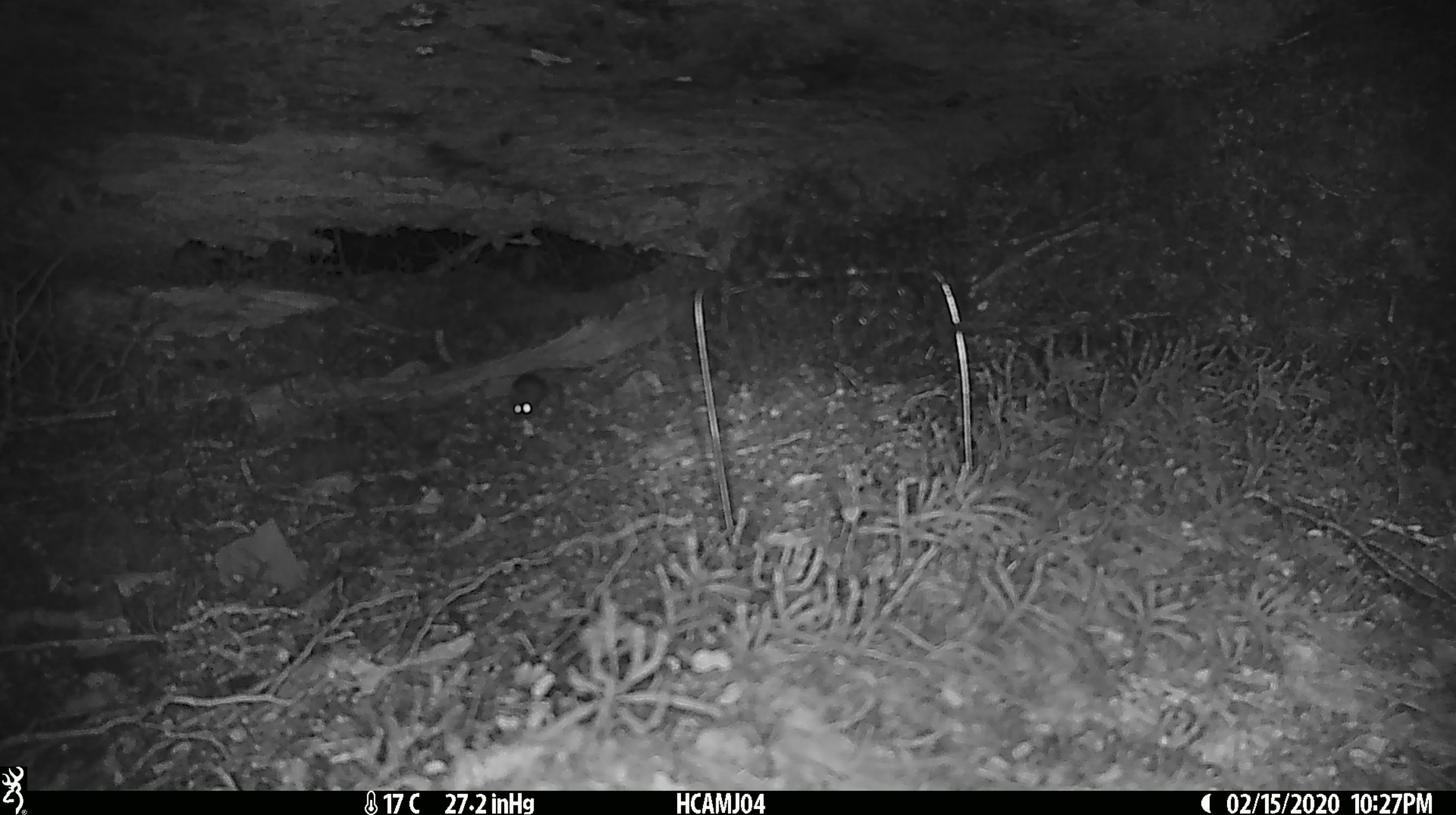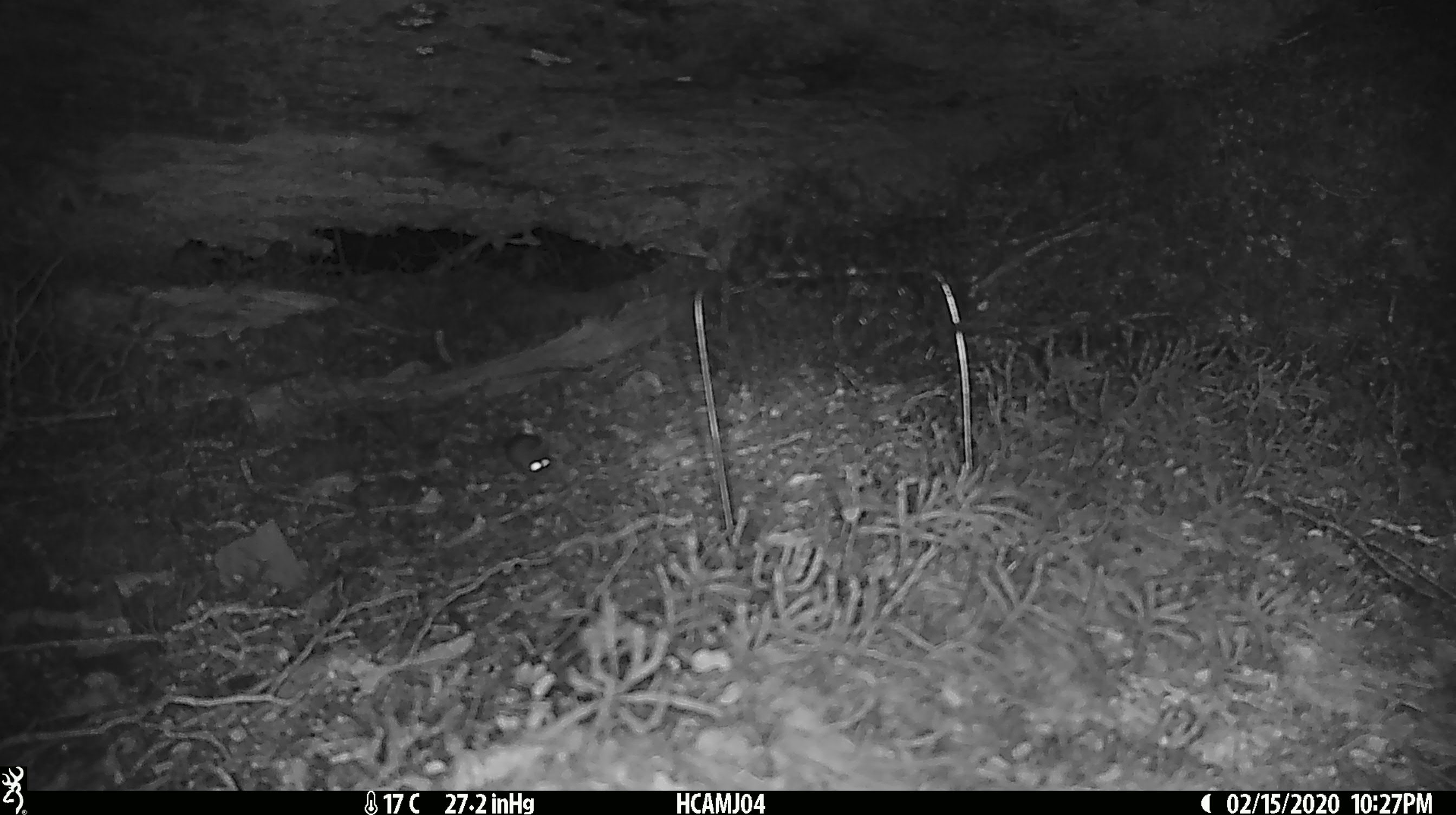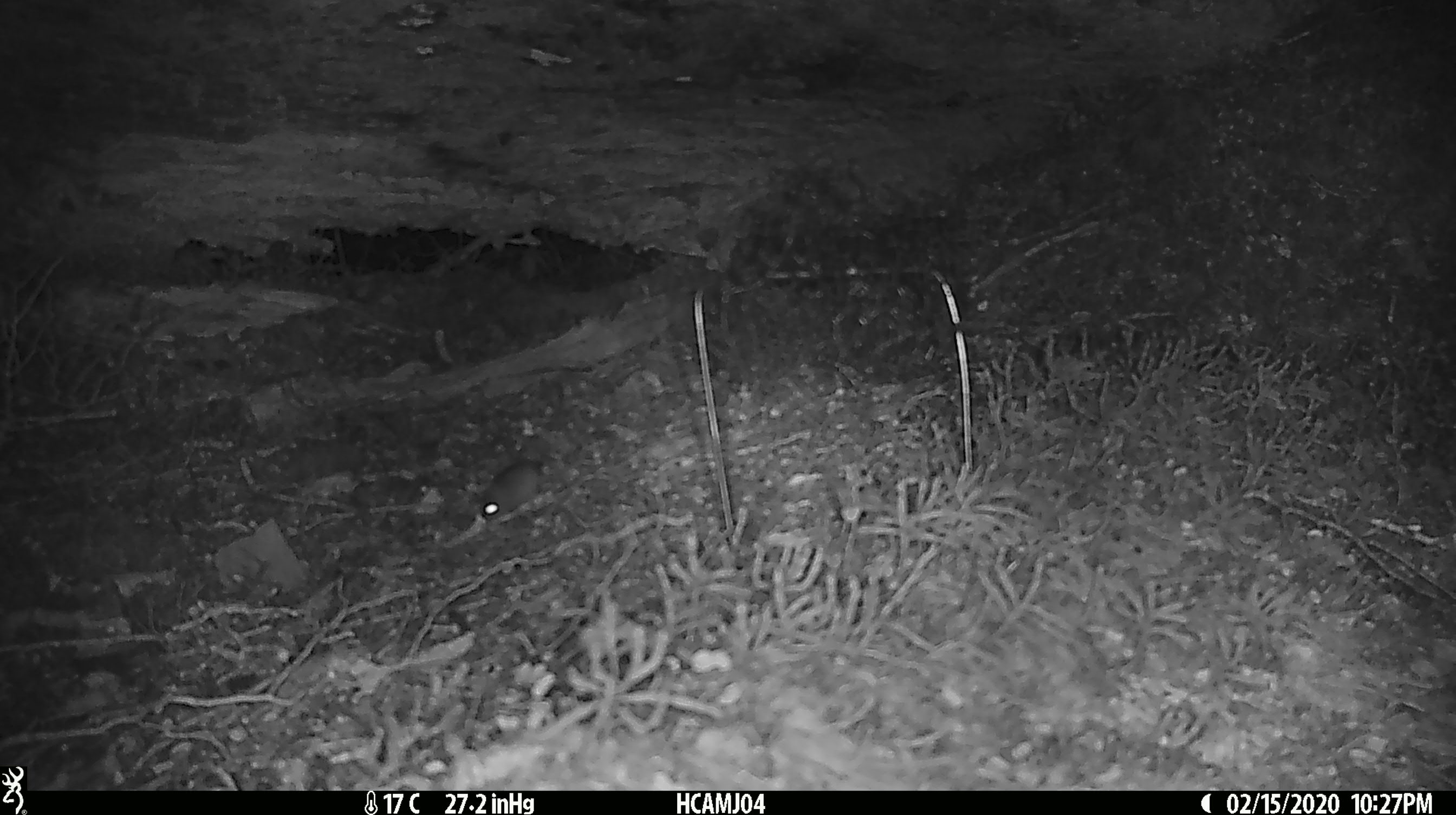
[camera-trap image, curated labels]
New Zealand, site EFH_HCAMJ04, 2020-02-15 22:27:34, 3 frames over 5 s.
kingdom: Animalia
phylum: Chordata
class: Mammalia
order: Rodentia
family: Muridae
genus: Mus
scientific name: Mus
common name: mouse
Mouse (Mus).